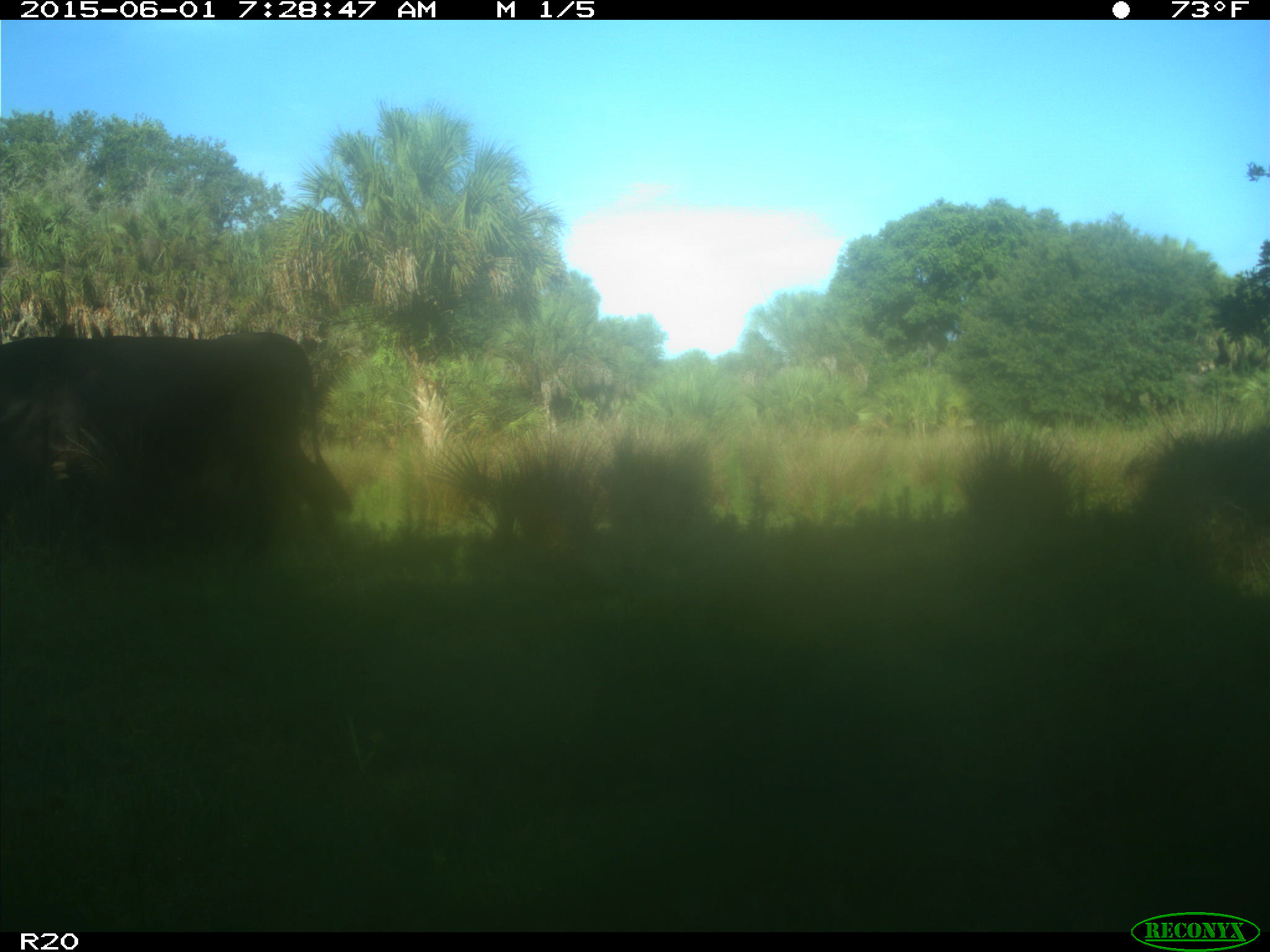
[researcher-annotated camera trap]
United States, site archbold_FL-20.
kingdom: Animalia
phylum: Chordata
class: Mammalia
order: Artiodactyla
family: Bovidae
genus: Bos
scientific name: Bos taurus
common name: domestic cow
Bos taurus (domestic cow).